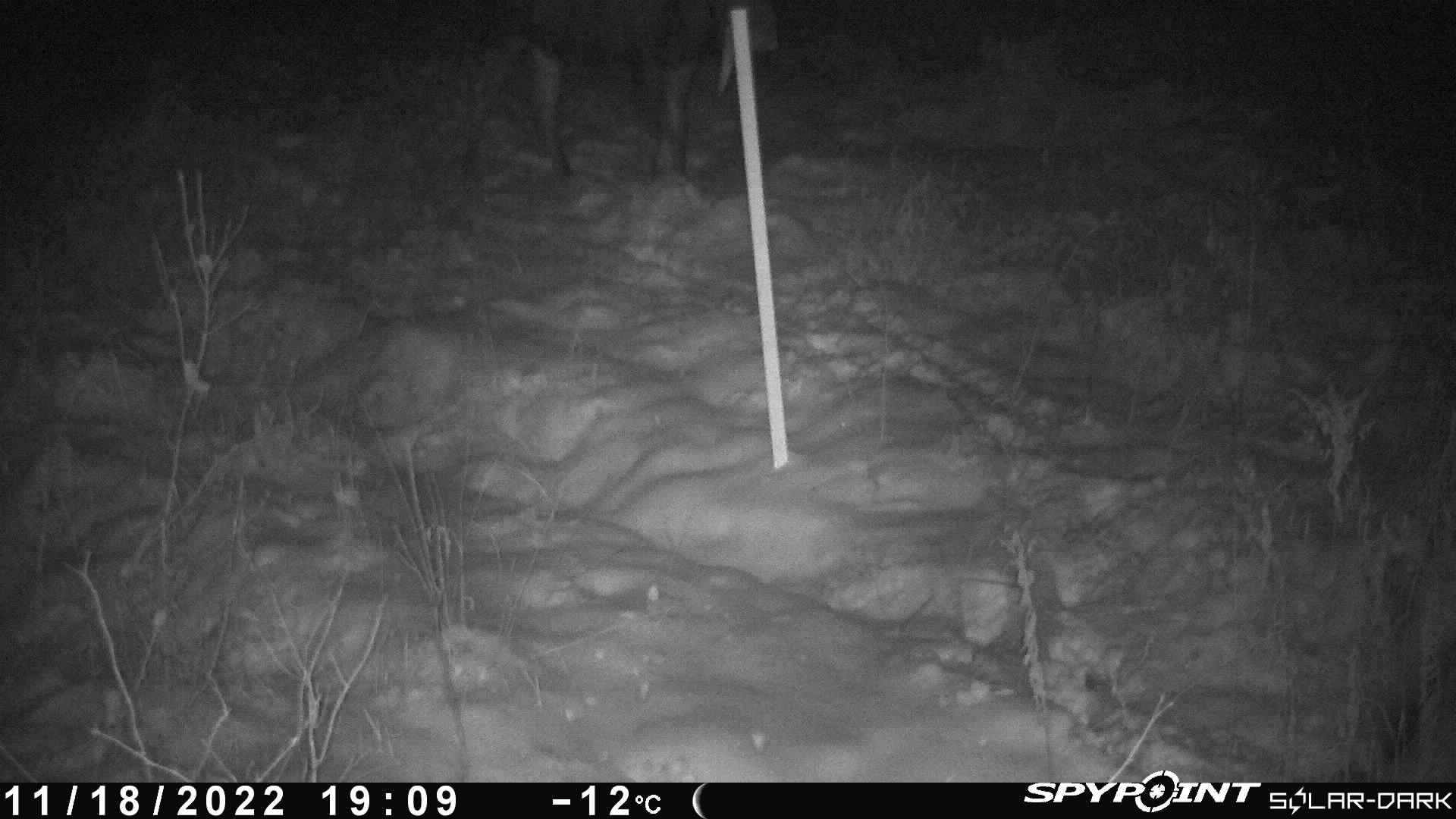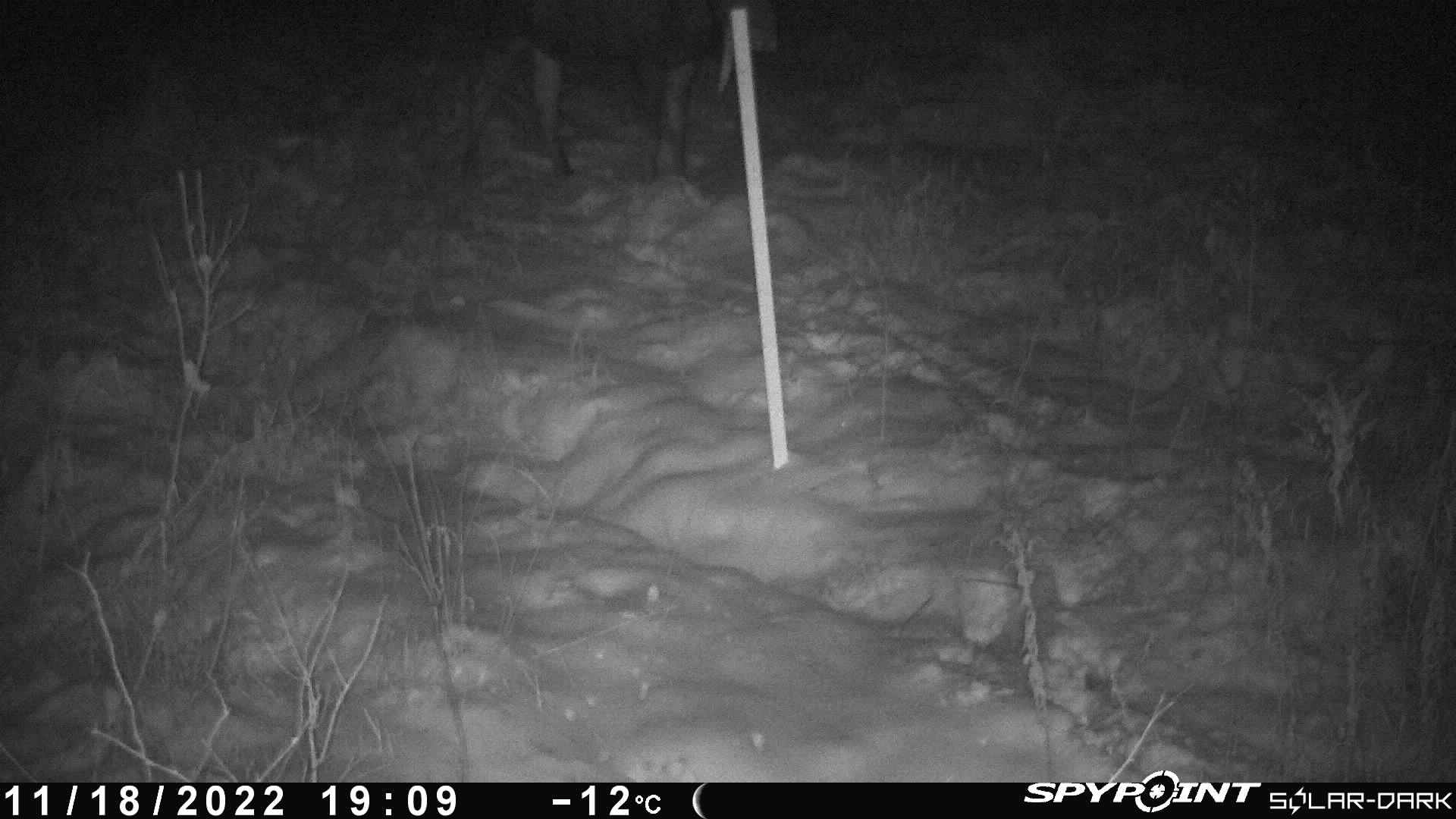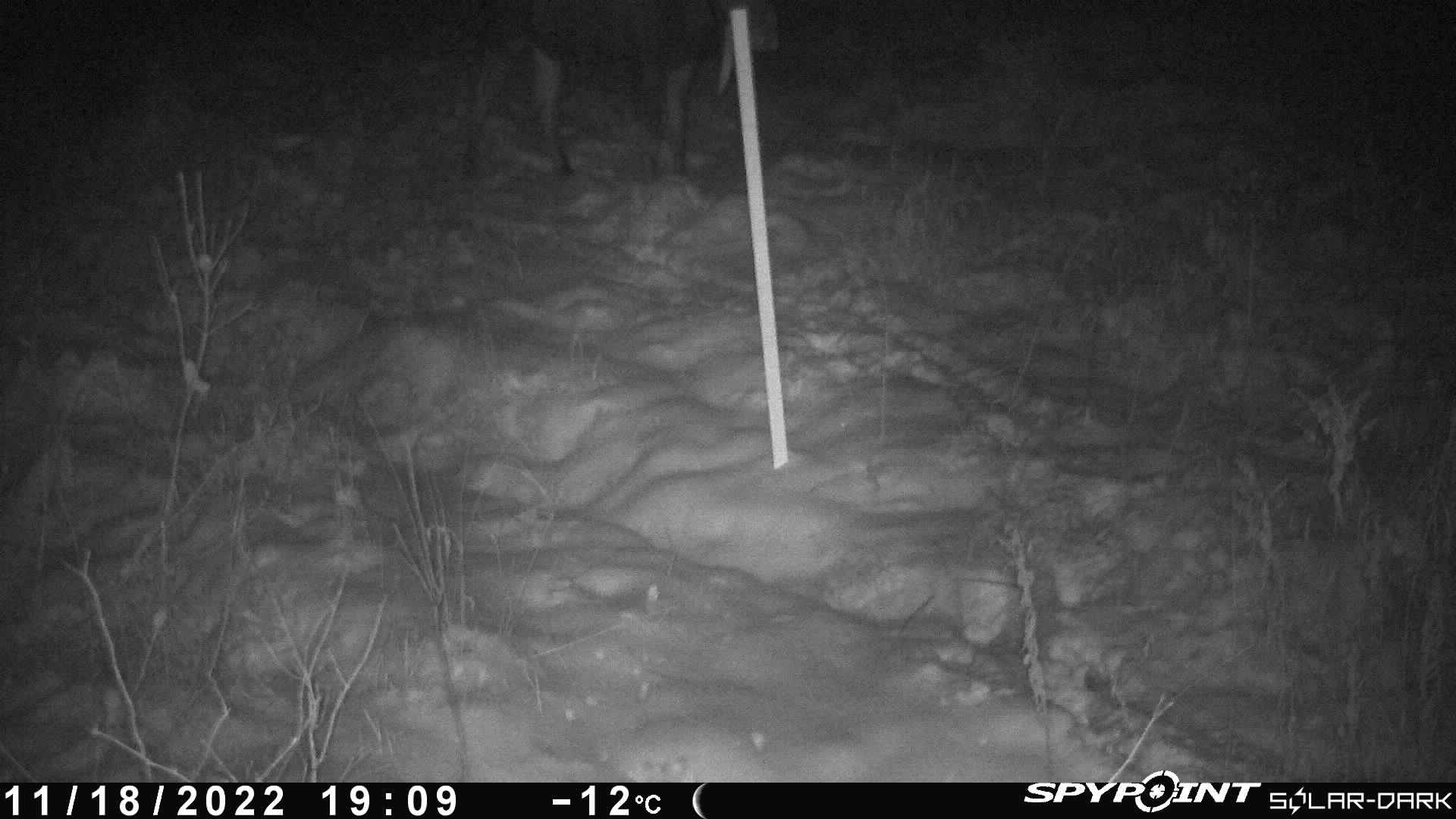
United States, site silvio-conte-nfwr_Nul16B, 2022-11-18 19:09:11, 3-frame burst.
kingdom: Animalia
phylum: Chordata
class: Mammalia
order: Artiodactyla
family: Cervidae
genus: Alces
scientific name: Alces alces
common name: moose